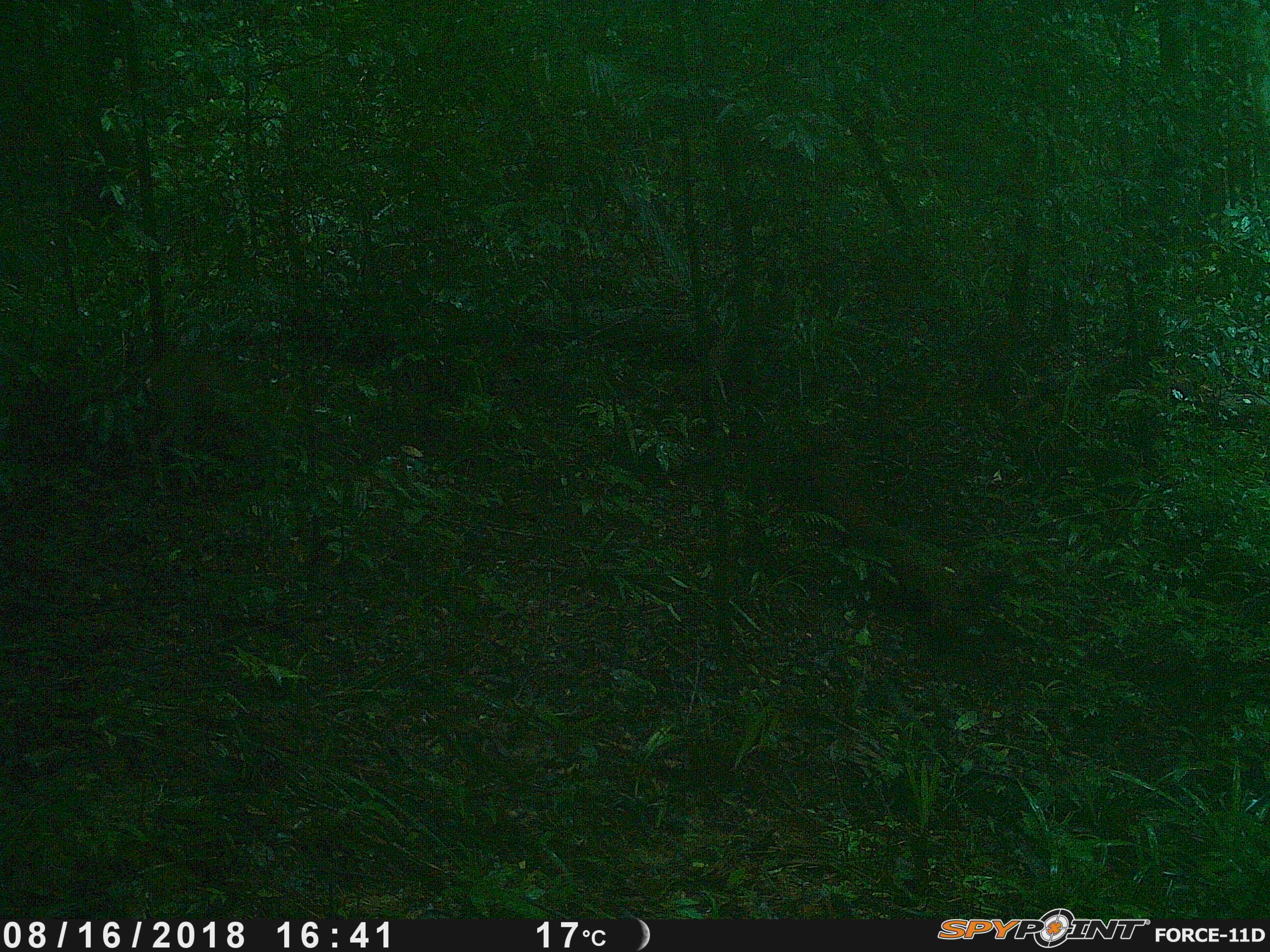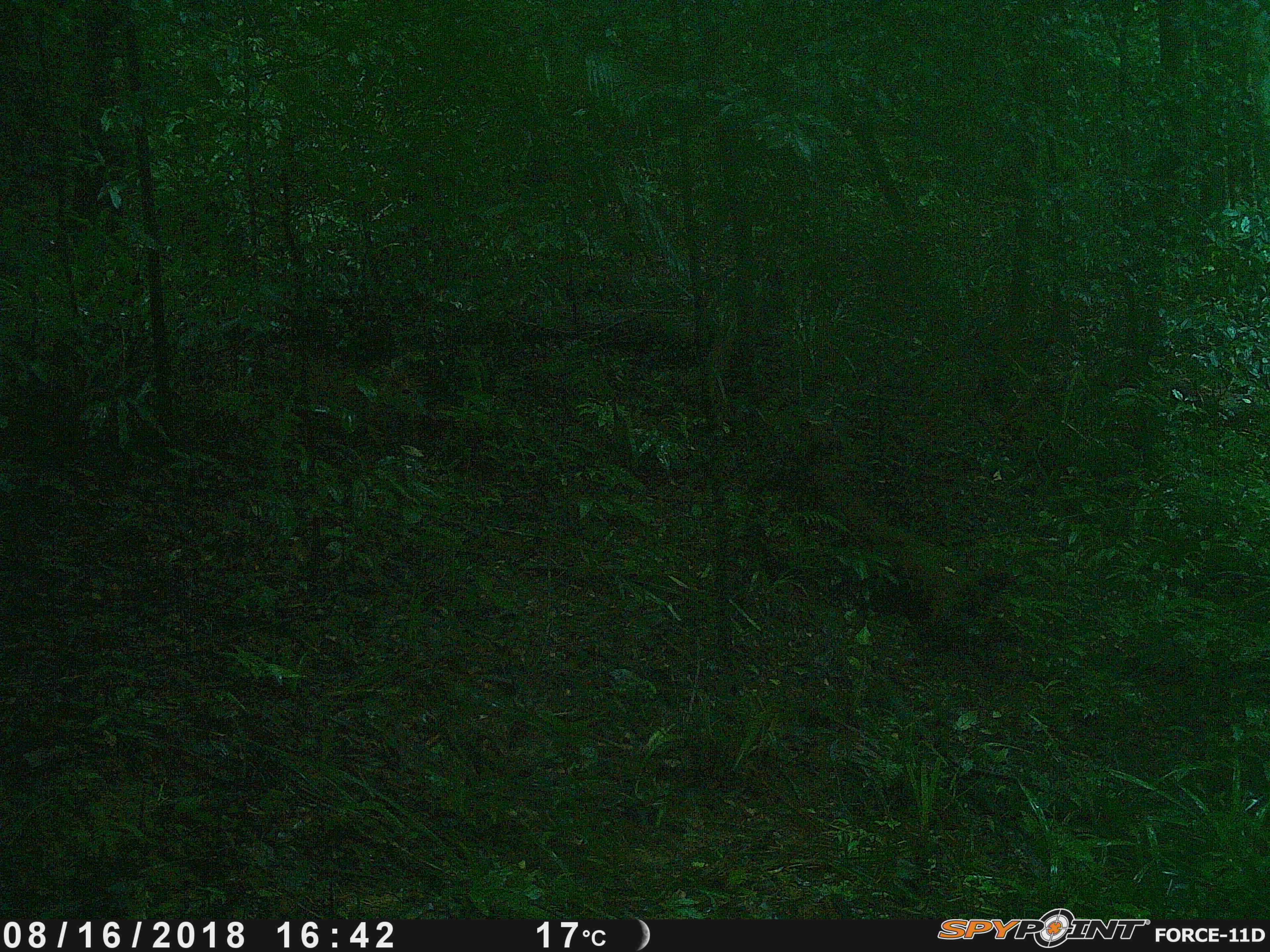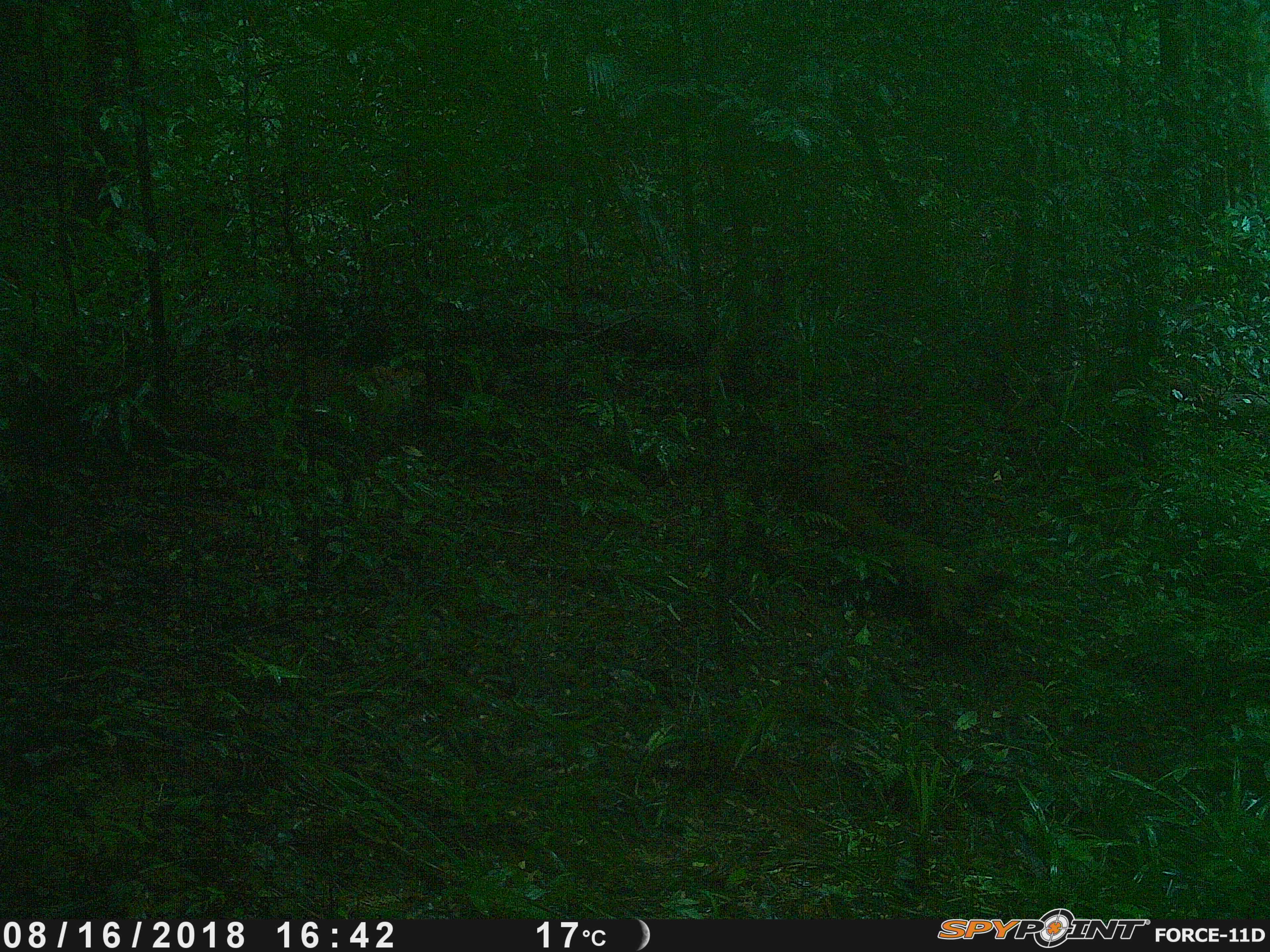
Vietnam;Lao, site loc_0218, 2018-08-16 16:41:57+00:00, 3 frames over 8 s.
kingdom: Animalia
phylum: Chordata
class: Mammalia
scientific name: Mammalia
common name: mammal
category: unidentified small mammal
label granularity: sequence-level